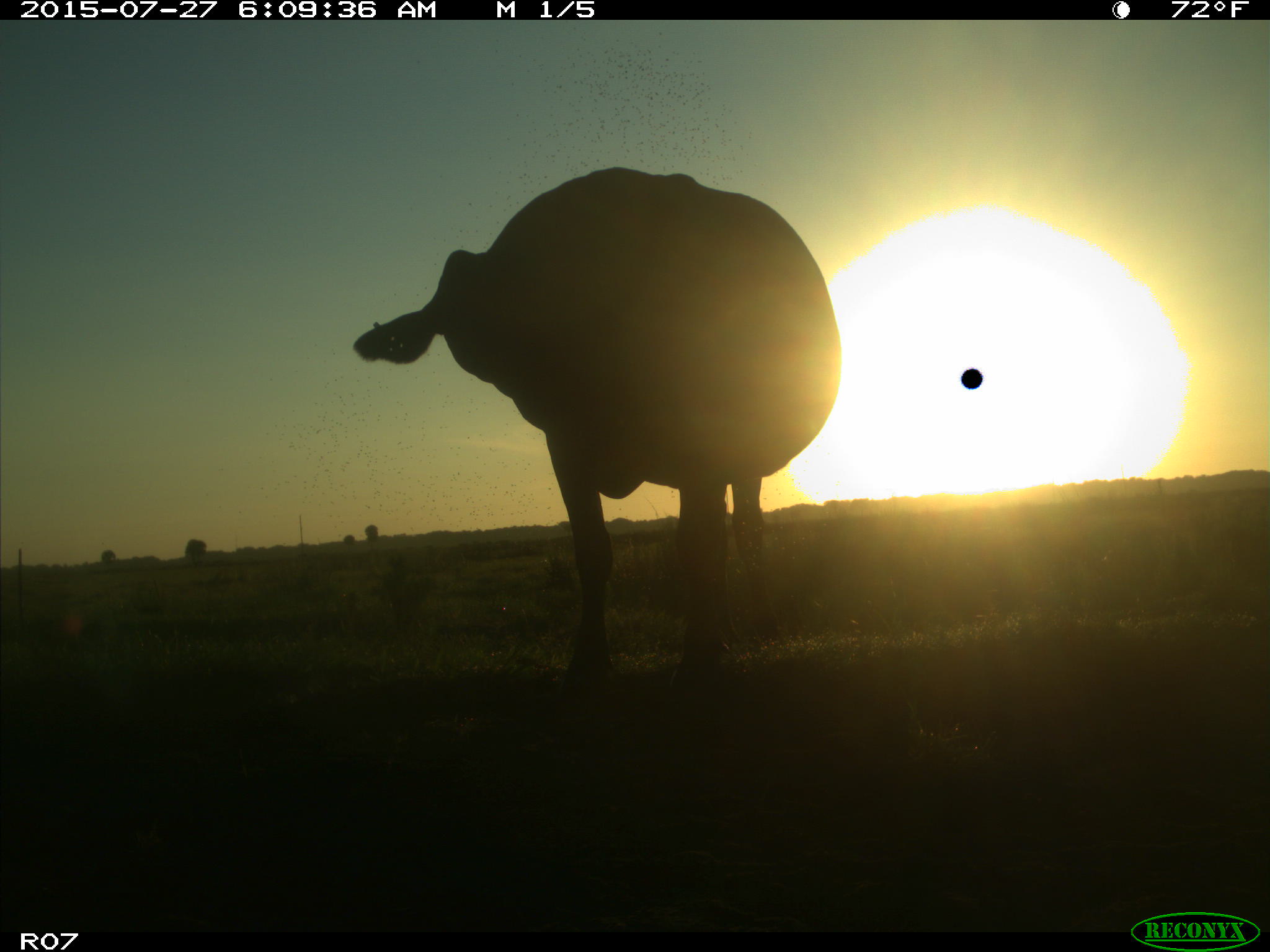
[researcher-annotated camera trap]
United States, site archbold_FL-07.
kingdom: Animalia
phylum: Chordata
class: Mammalia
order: Artiodactyla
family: Bovidae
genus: Bos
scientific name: Bos taurus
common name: domestic cow